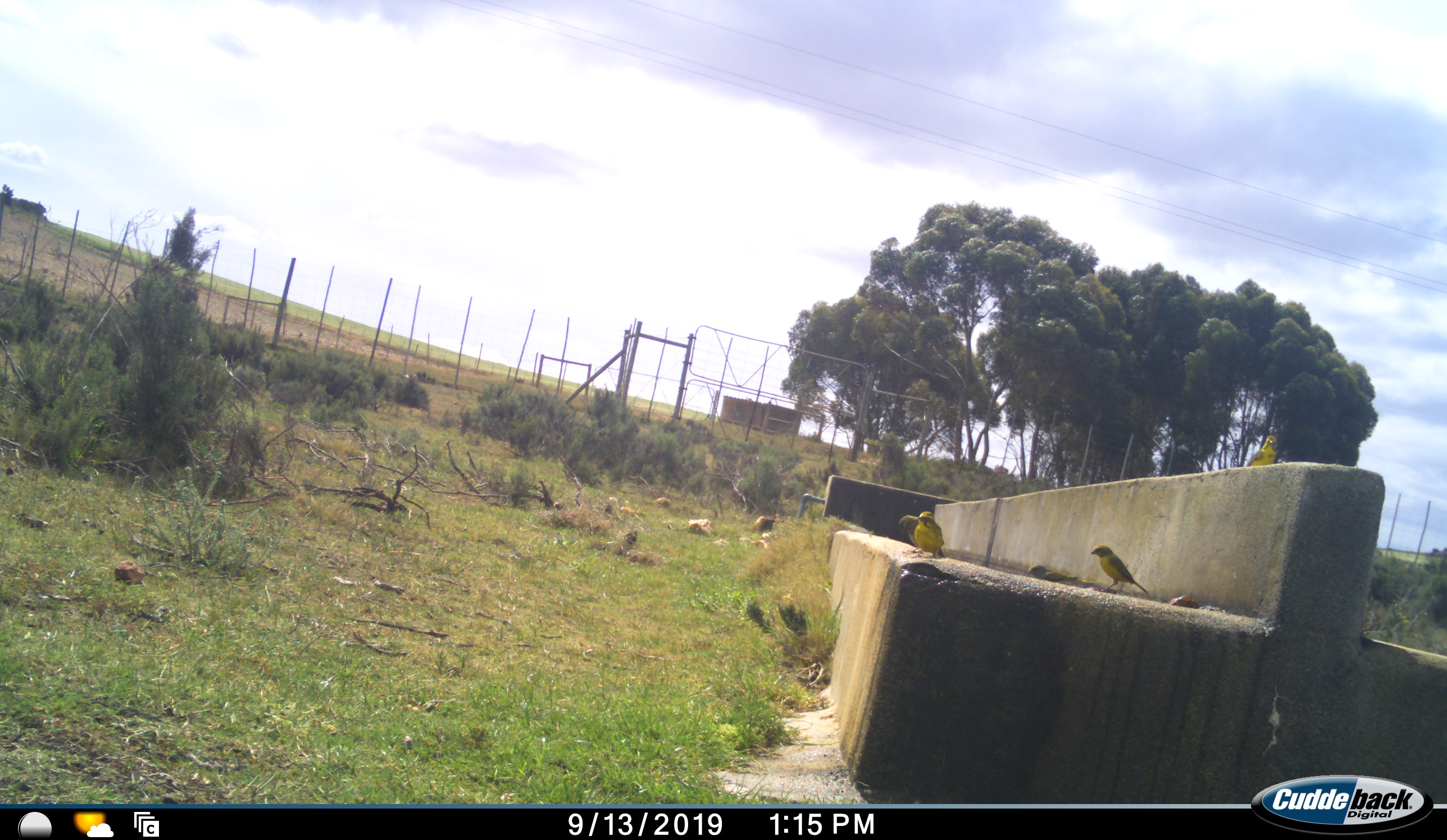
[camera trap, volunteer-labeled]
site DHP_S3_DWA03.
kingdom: Animalia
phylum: Chordata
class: Aves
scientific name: Aves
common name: bird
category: birdother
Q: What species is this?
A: Birdother (bird) (Aves).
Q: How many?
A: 5.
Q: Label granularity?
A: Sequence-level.